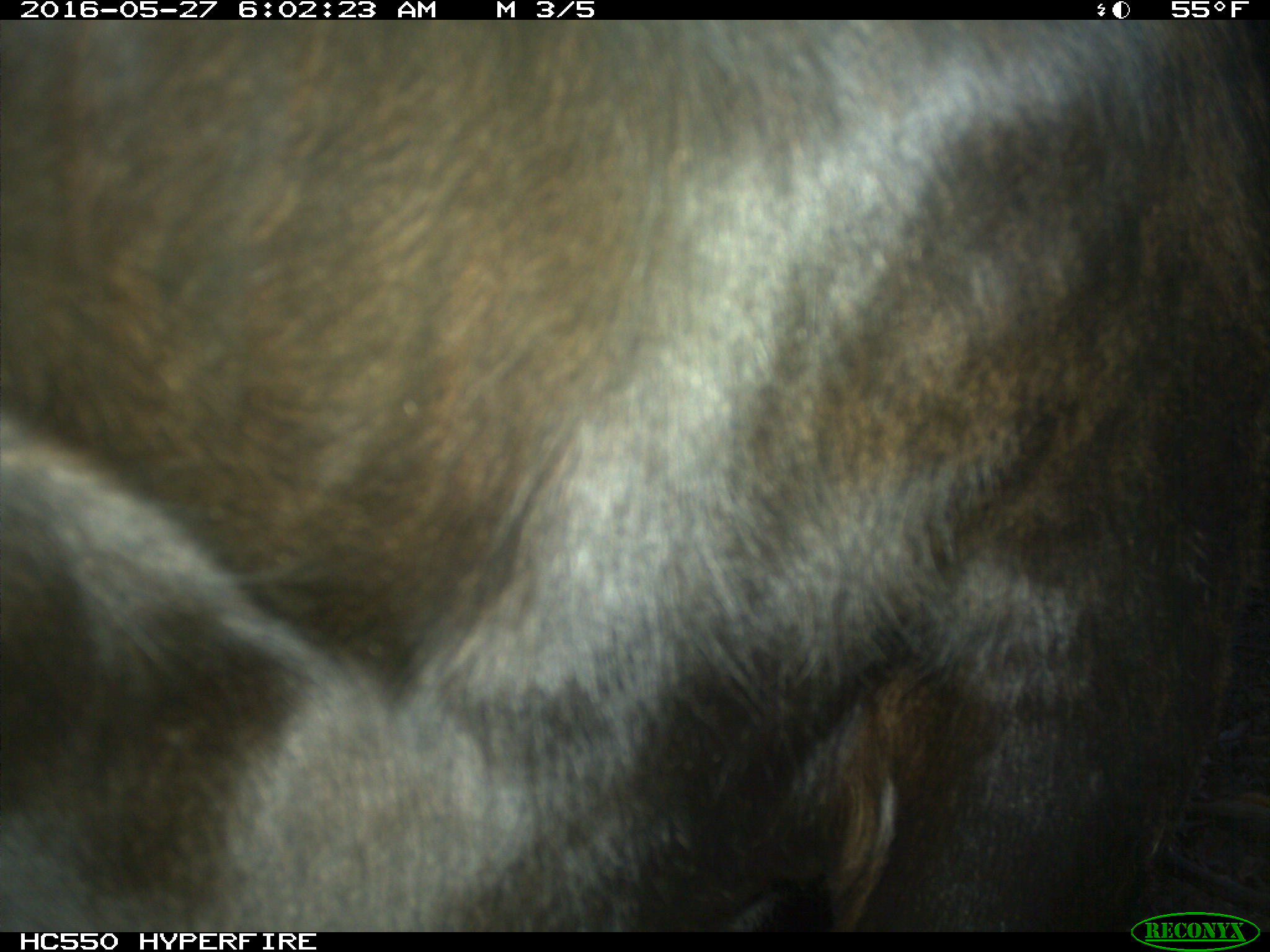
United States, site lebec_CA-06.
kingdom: Animalia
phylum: Chordata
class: Mammalia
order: Artiodactyla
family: Bovidae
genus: Bos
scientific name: Bos taurus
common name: domestic cow